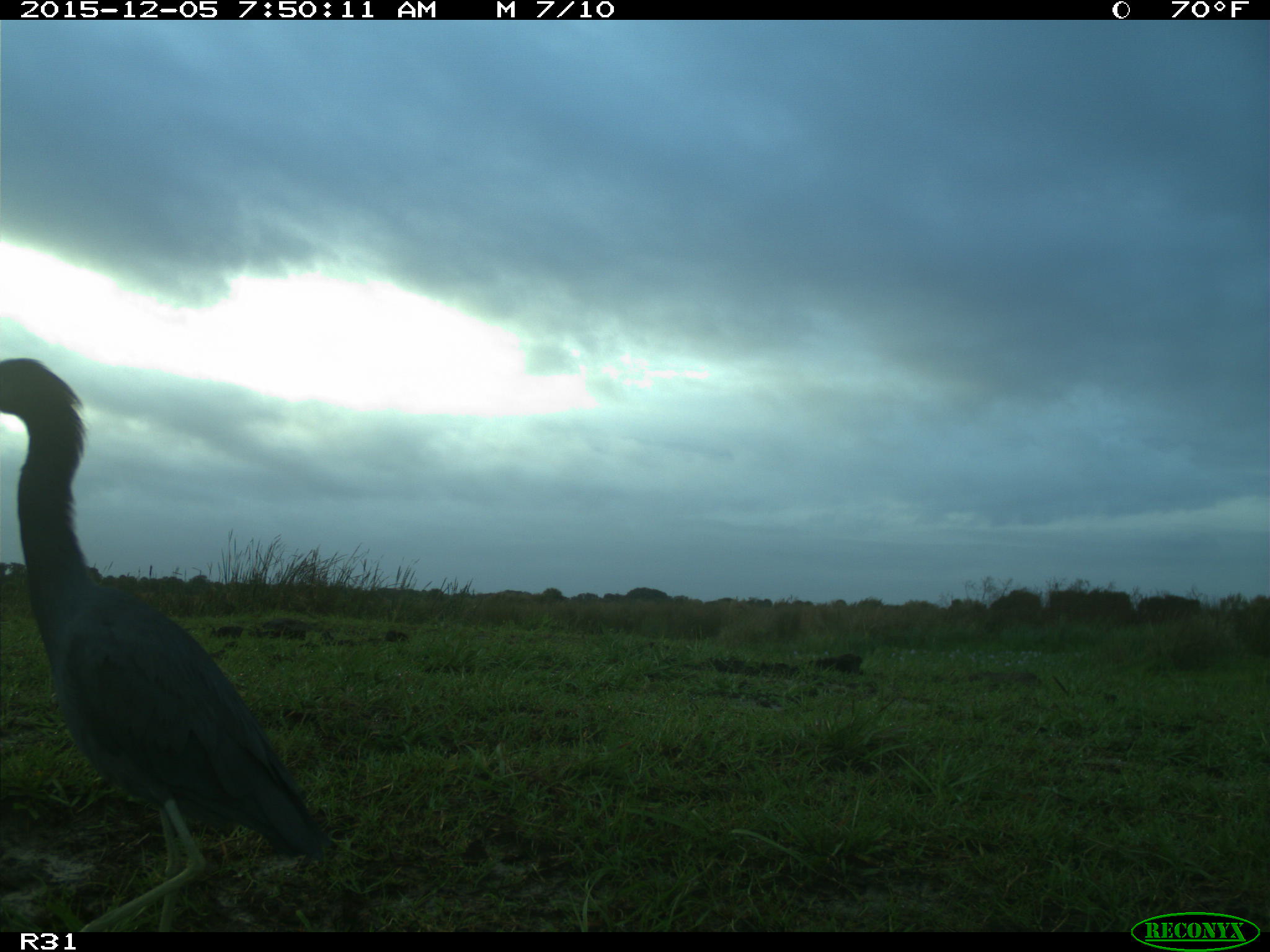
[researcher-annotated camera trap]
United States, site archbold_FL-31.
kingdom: Animalia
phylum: Chordata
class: Aves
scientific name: Aves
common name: birds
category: unidentified bird